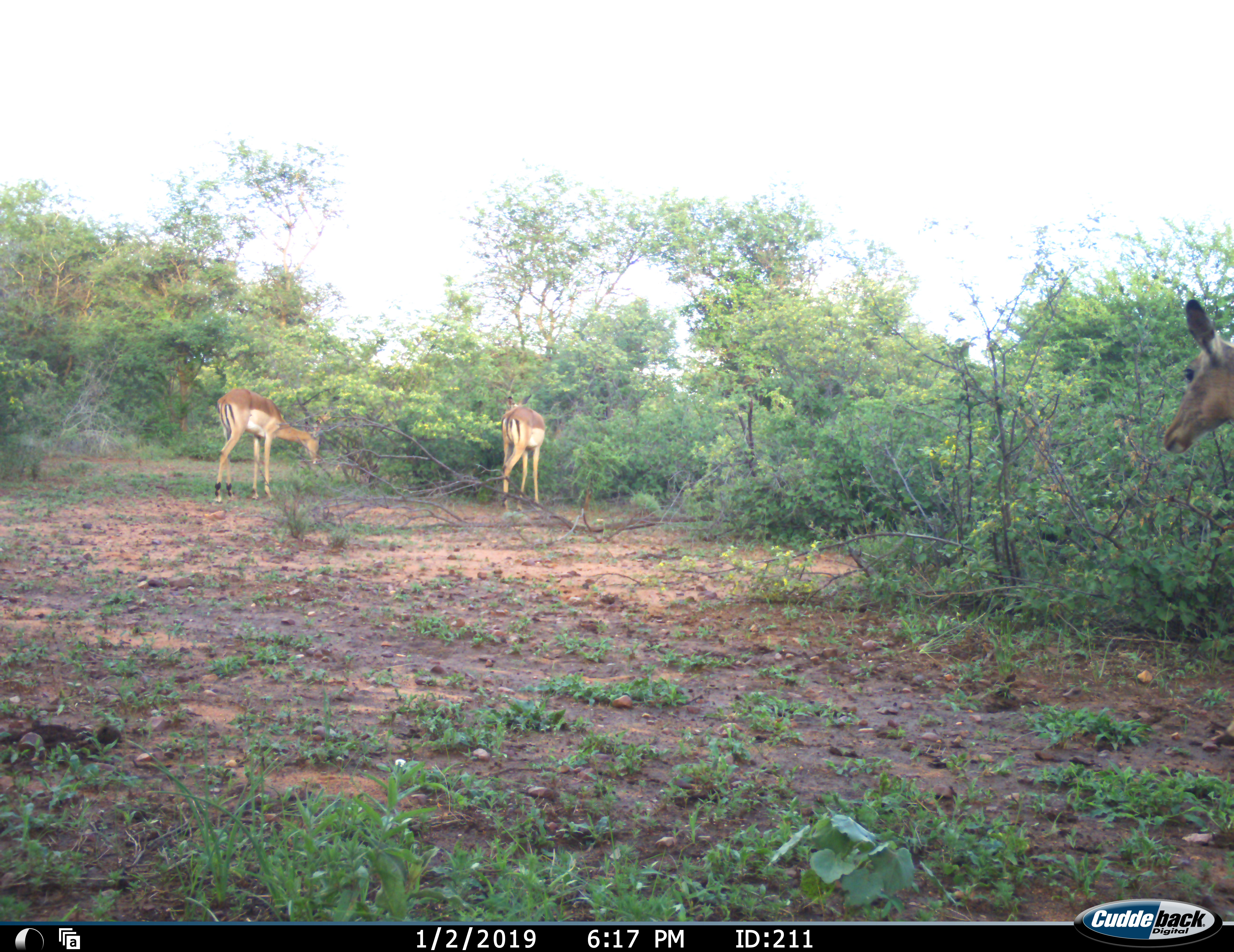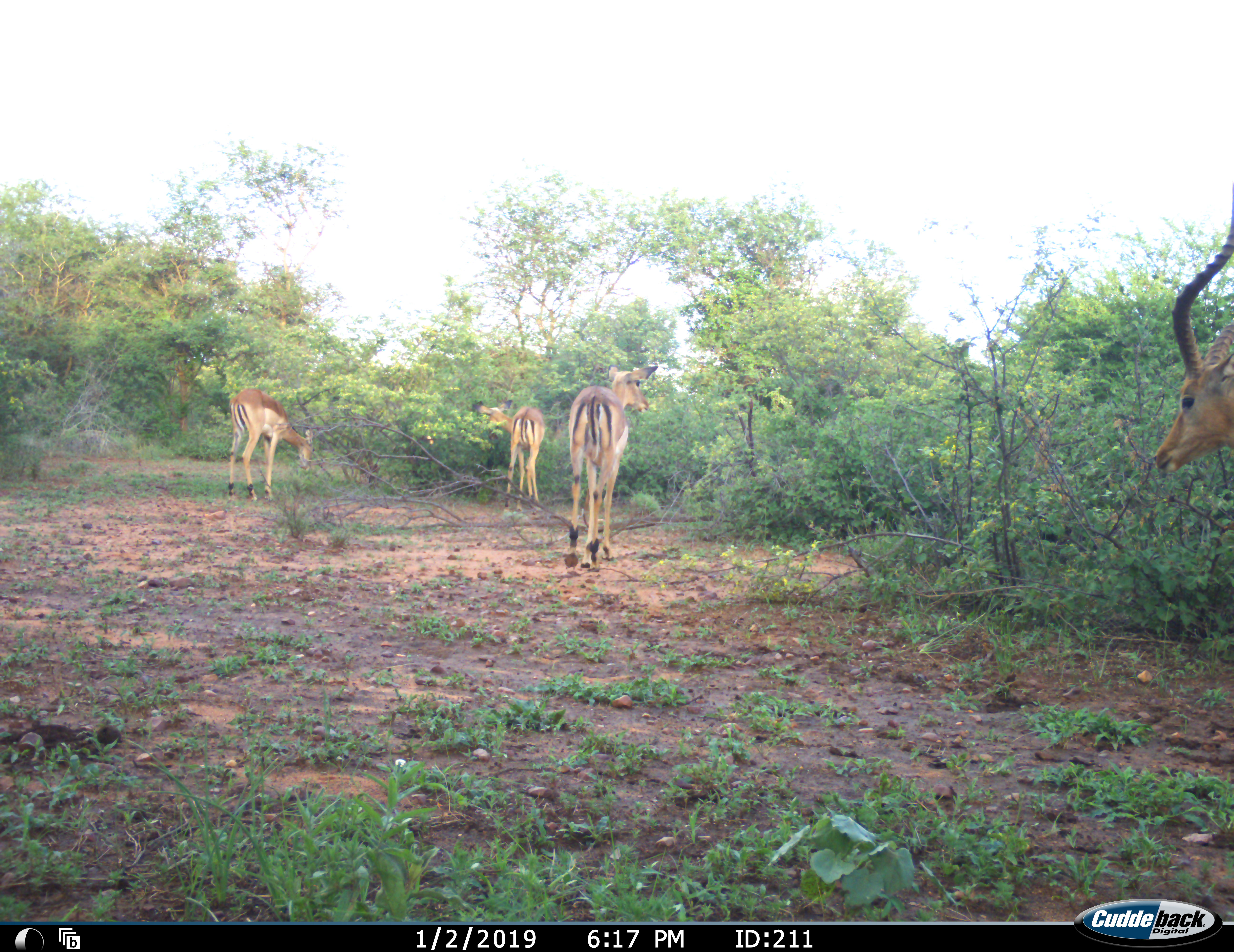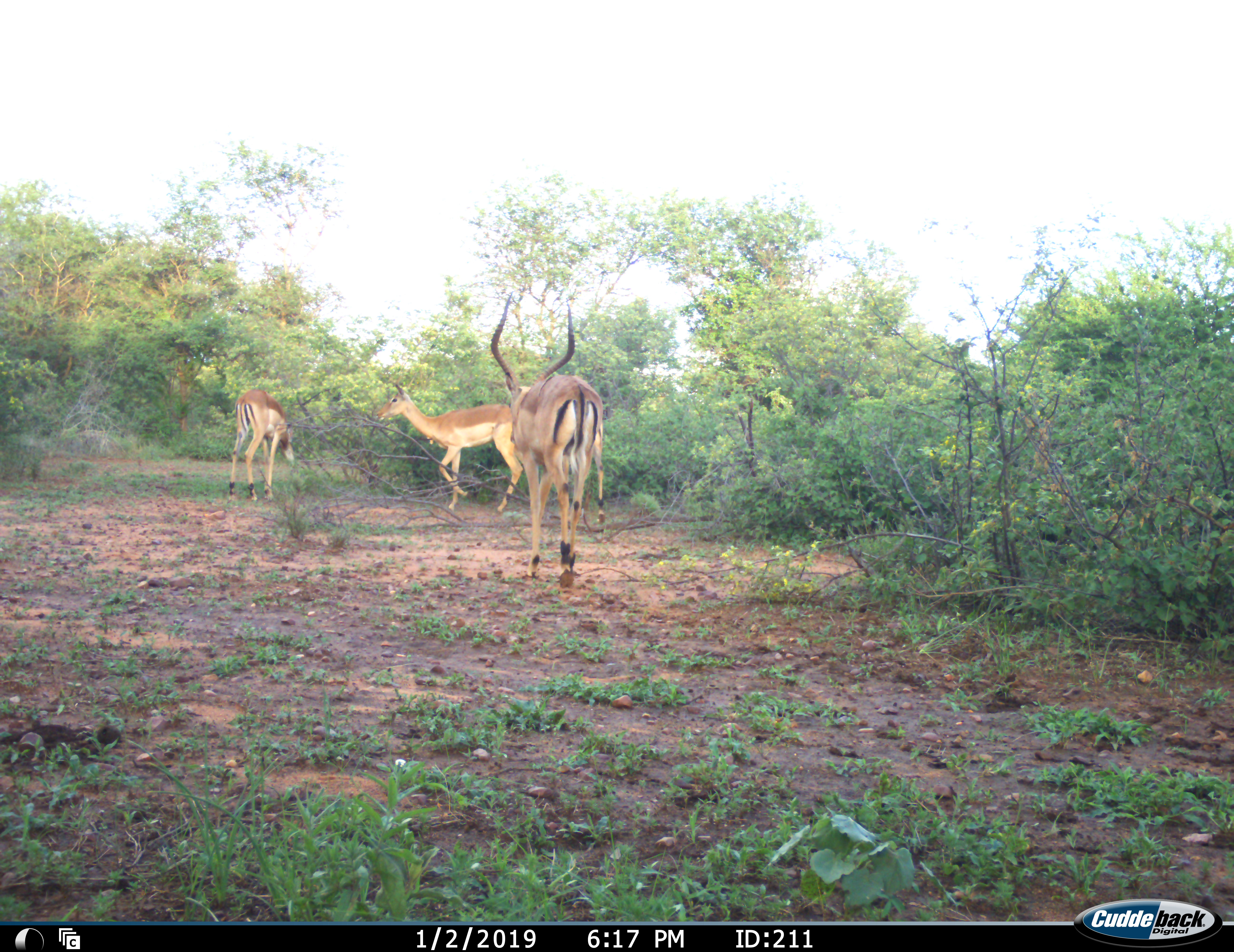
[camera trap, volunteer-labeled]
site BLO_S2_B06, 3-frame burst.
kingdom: Animalia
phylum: Chordata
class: Mammalia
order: Artiodactyla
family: Bovidae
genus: Aepyceros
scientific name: Aepyceros melampus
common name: impala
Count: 4.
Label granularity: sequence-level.